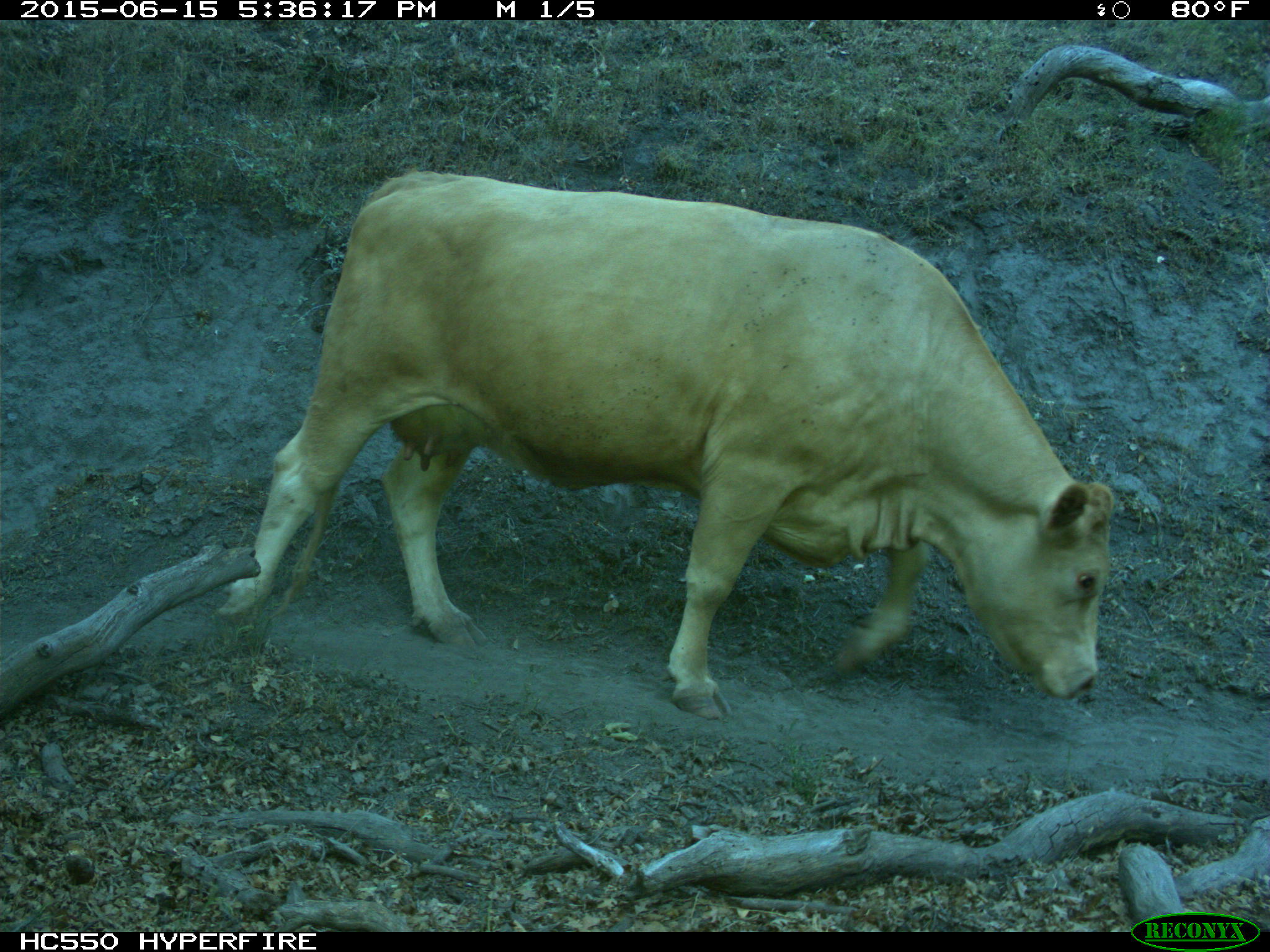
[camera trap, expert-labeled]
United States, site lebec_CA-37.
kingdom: Animalia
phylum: Chordata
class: Mammalia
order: Artiodactyla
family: Bovidae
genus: Bos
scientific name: Bos taurus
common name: domestic cow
Bos taurus (domestic cow).